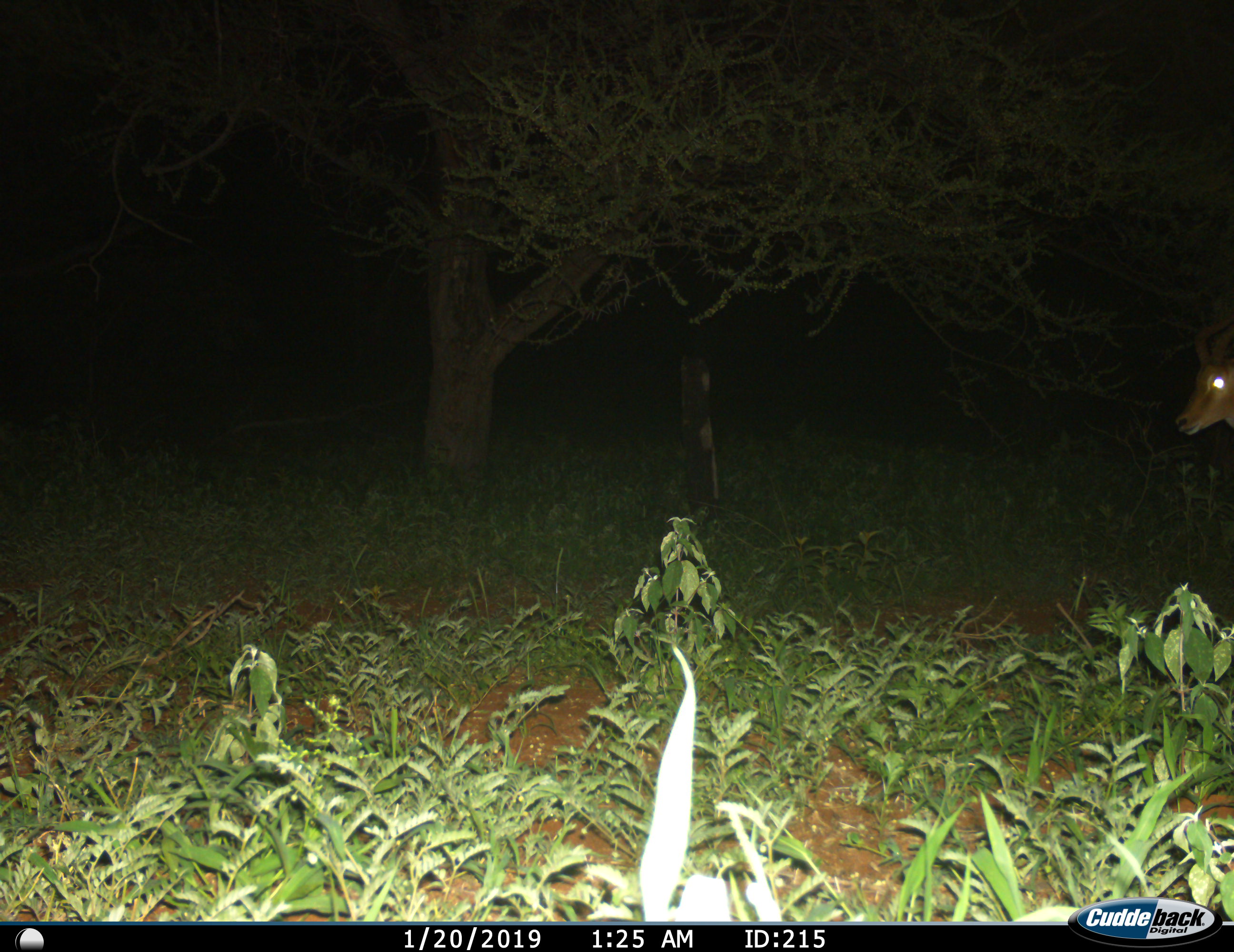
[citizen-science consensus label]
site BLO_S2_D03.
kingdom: Animalia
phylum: Chordata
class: Mammalia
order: Artiodactyla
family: Bovidae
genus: Aepyceros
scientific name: Aepyceros melampus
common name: impala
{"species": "impala (Aepyceros melampus)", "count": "1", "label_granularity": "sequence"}